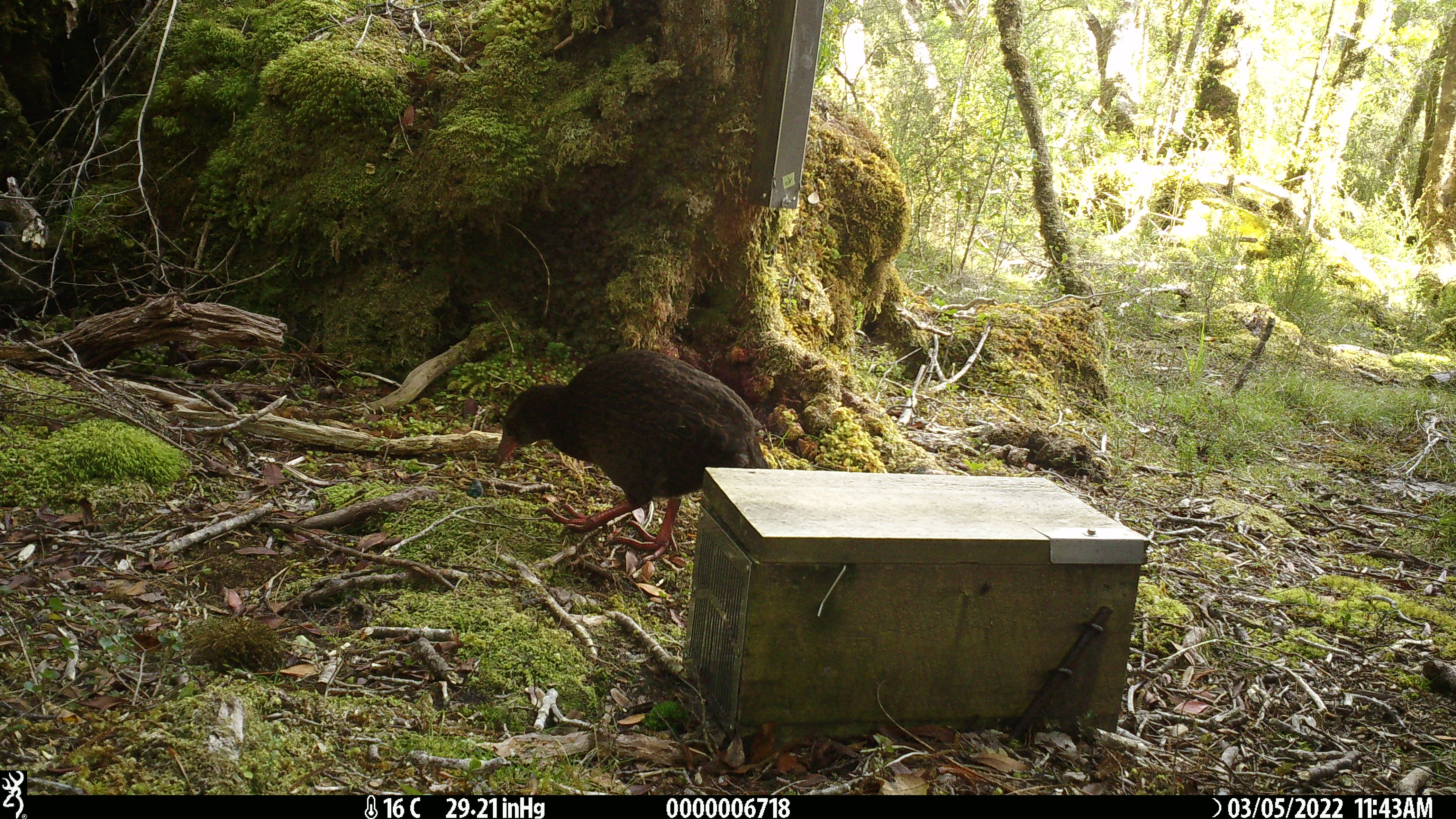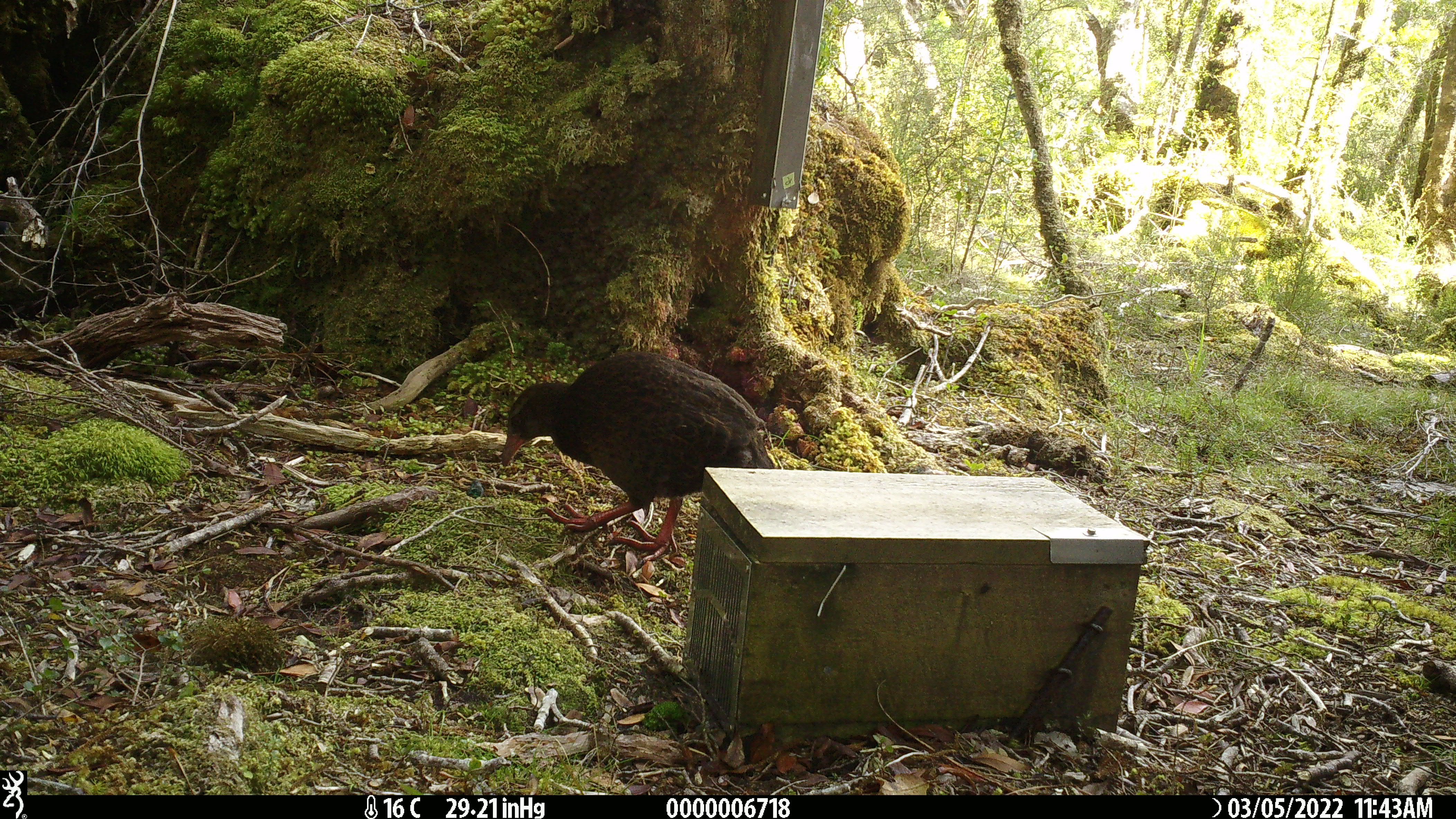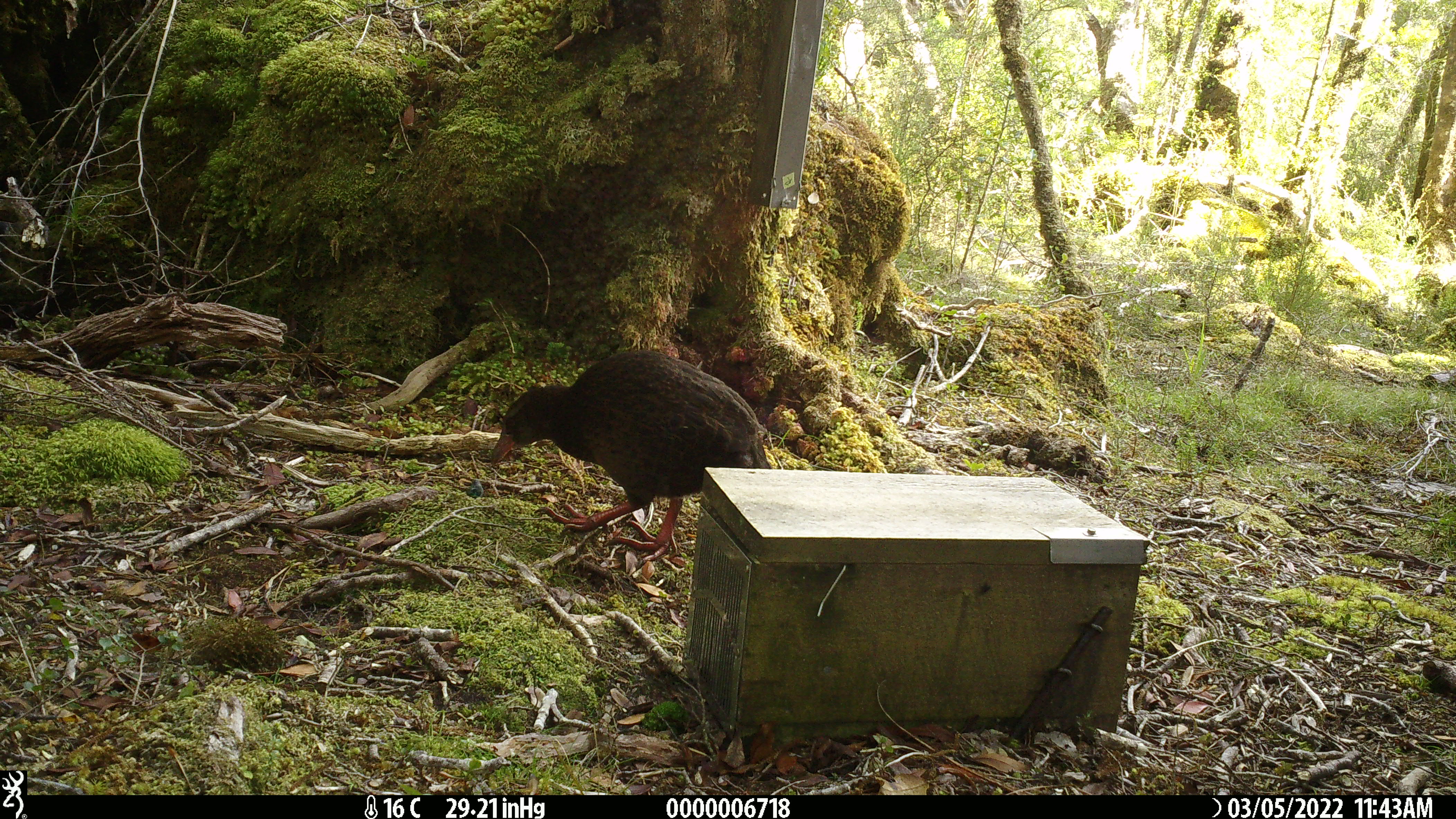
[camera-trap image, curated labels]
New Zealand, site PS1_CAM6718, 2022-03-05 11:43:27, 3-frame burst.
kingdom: Animalia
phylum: Chordata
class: Aves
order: Gruiformes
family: Rallidae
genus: Gallirallus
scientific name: Gallirallus australis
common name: weka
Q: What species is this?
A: Weka (Gallirallus australis).